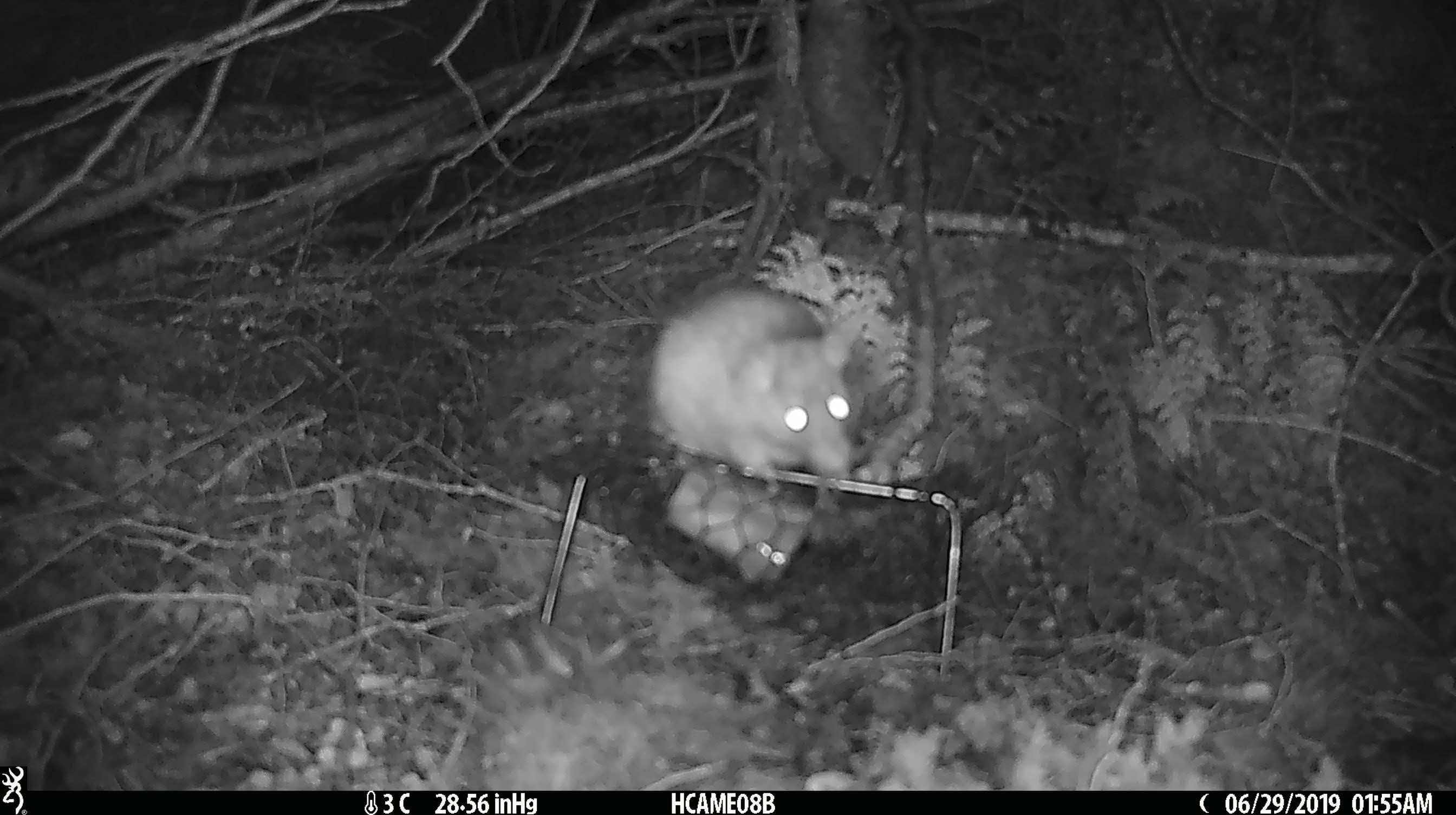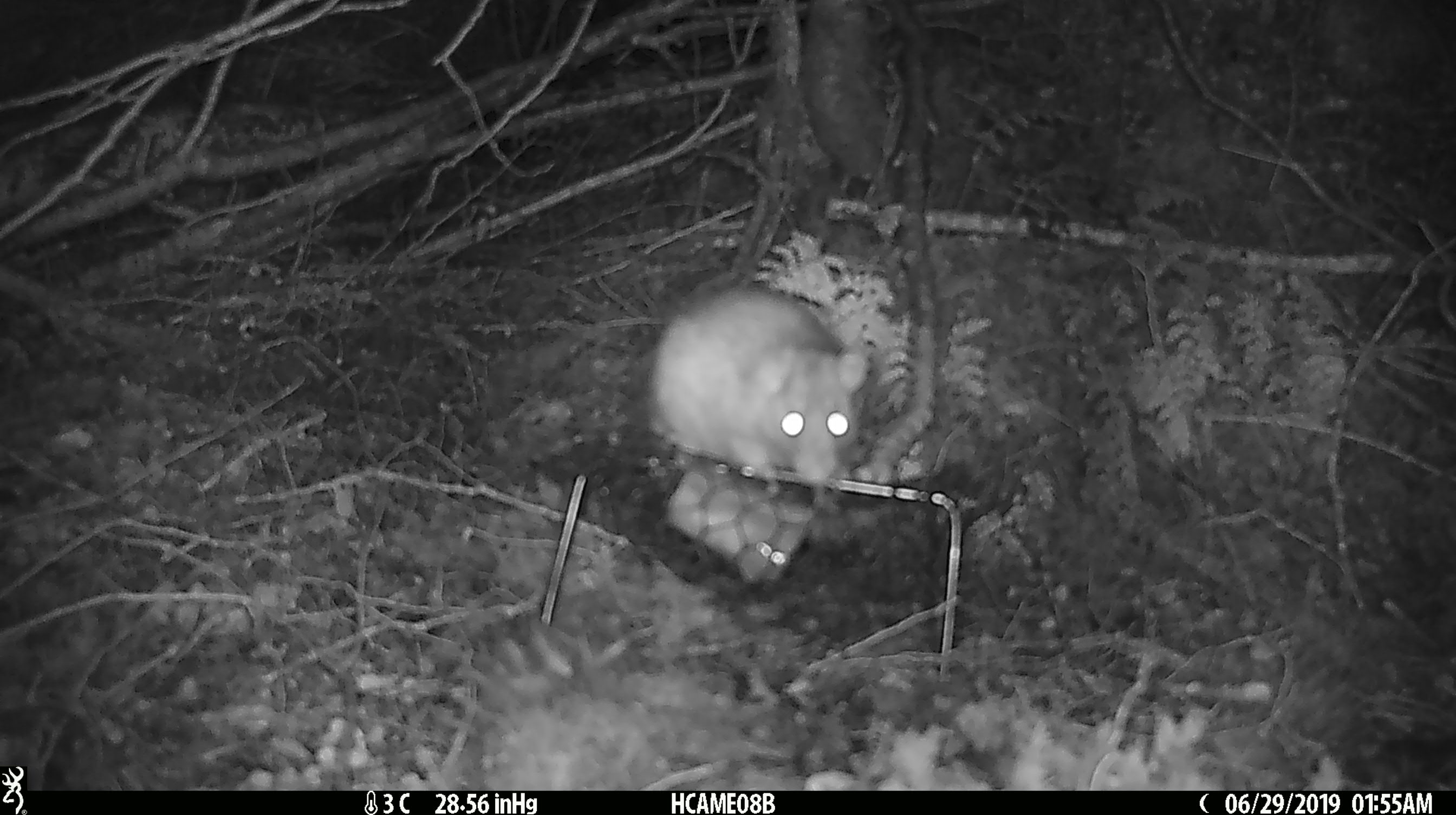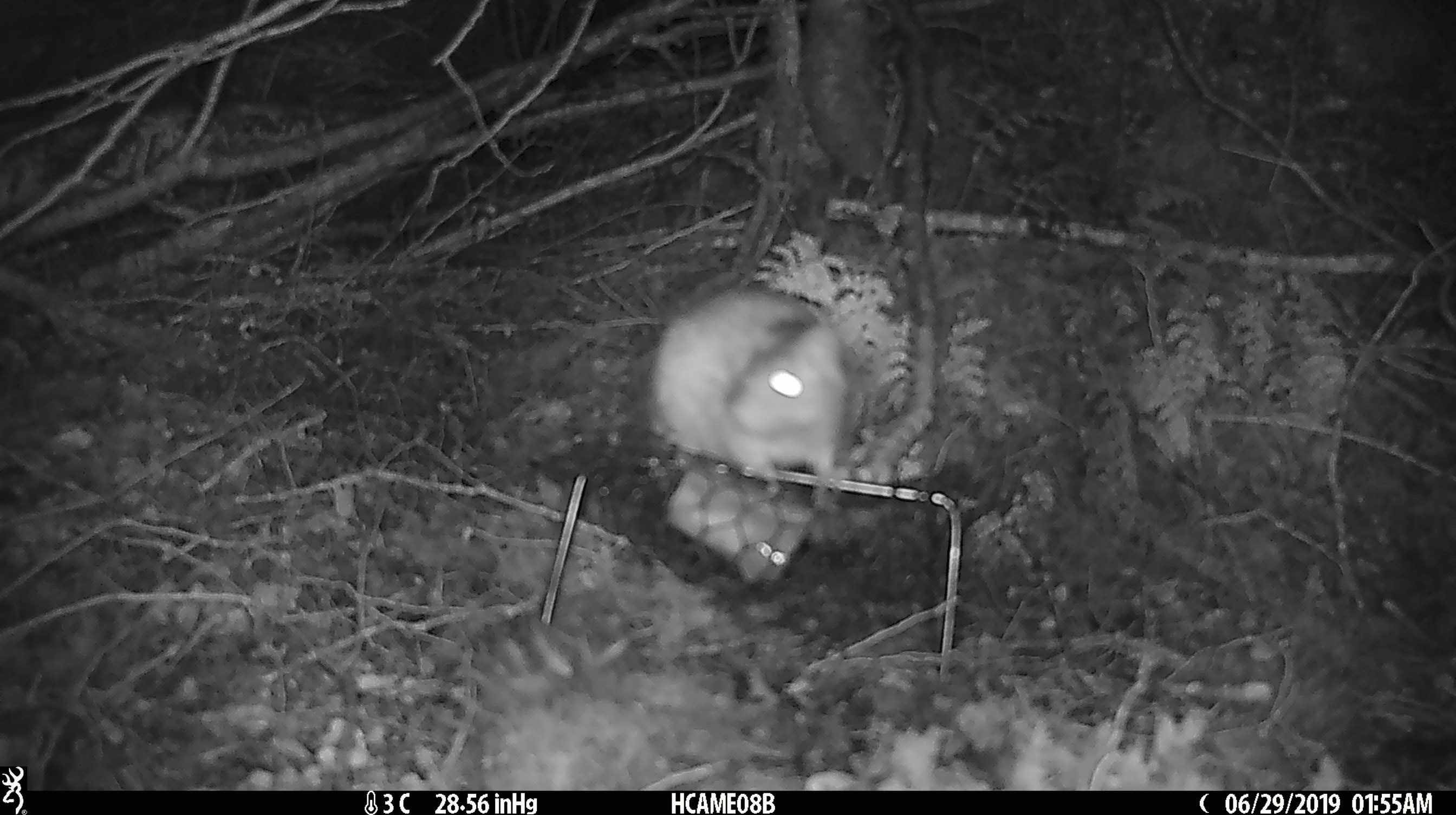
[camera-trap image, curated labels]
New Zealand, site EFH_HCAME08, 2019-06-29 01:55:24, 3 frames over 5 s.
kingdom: Animalia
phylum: Chordata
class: Mammalia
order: Rodentia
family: Muridae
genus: Rattus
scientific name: Rattus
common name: rat